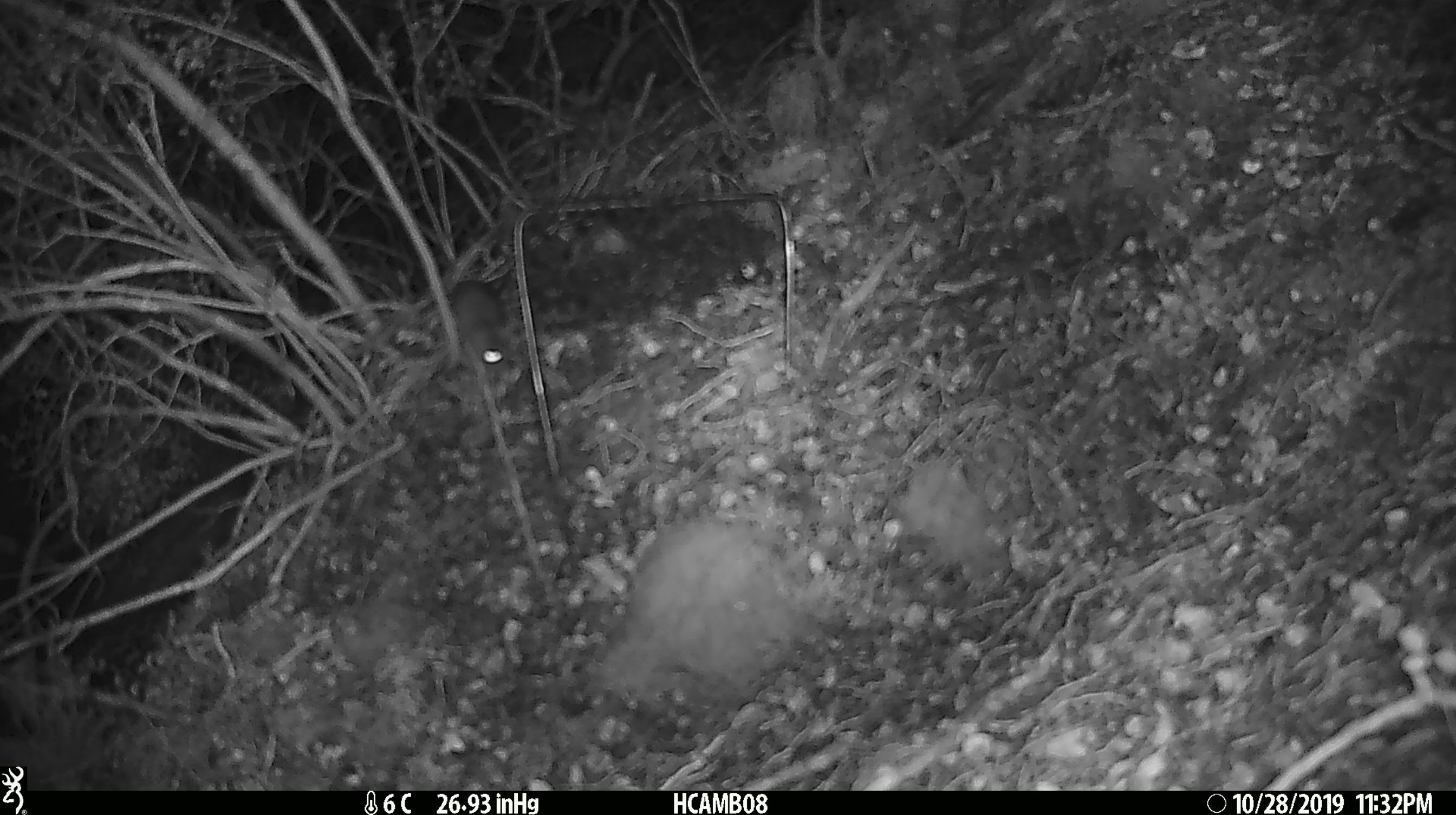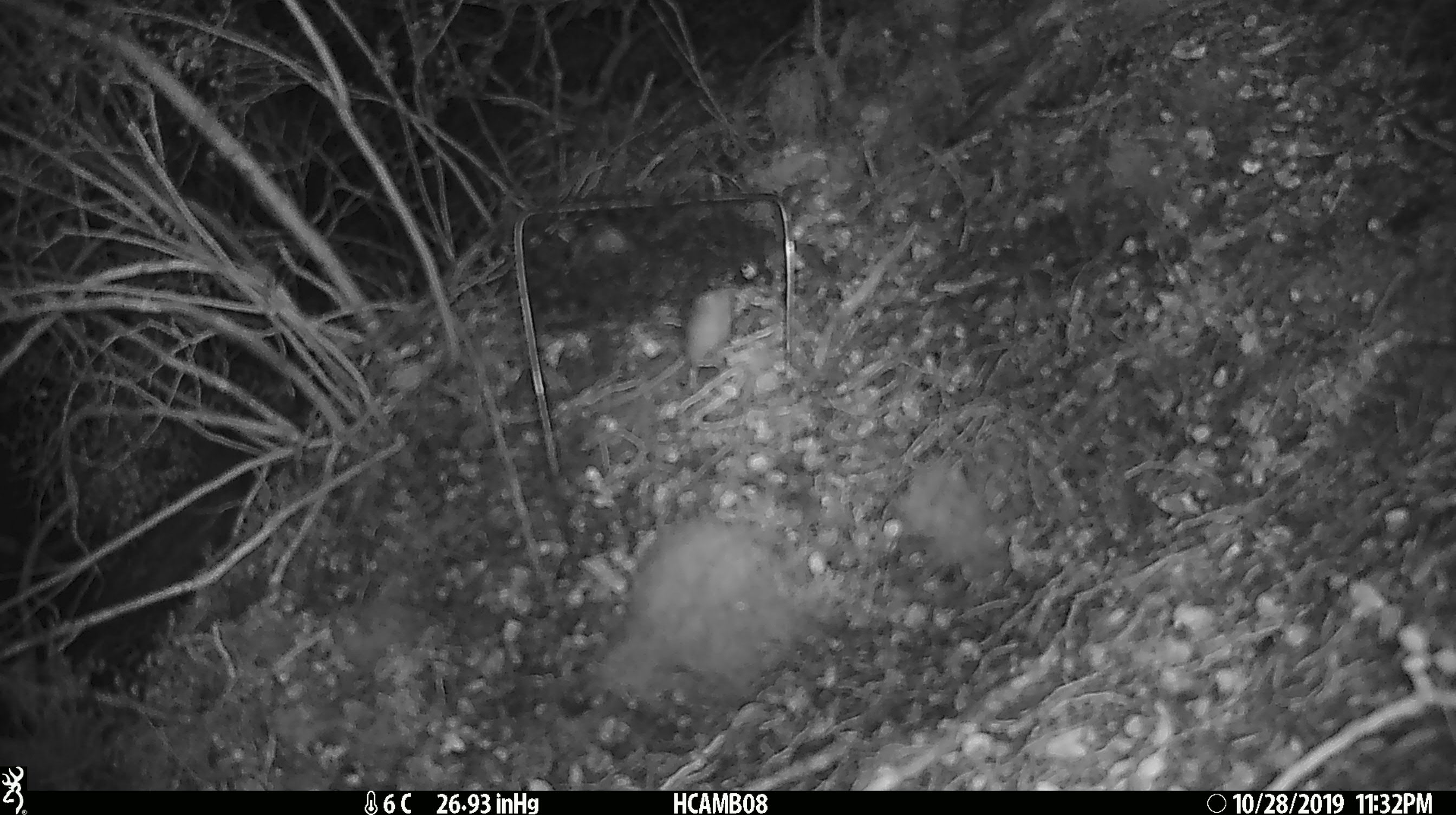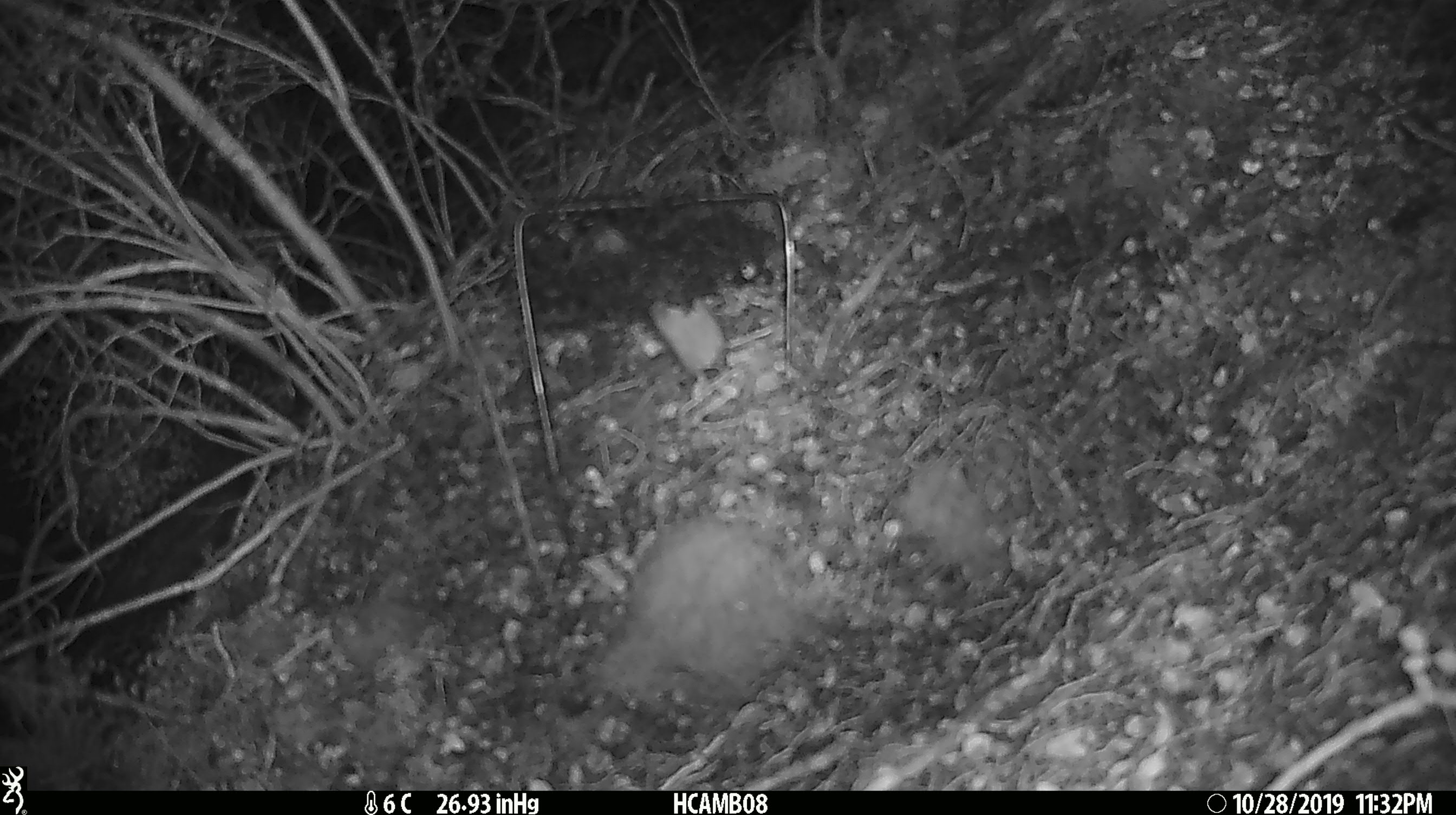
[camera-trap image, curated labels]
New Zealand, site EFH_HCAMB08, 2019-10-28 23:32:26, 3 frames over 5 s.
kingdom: Animalia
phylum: Chordata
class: Mammalia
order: Rodentia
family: Muridae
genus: Mus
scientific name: Mus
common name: mouse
Mouse (Mus).